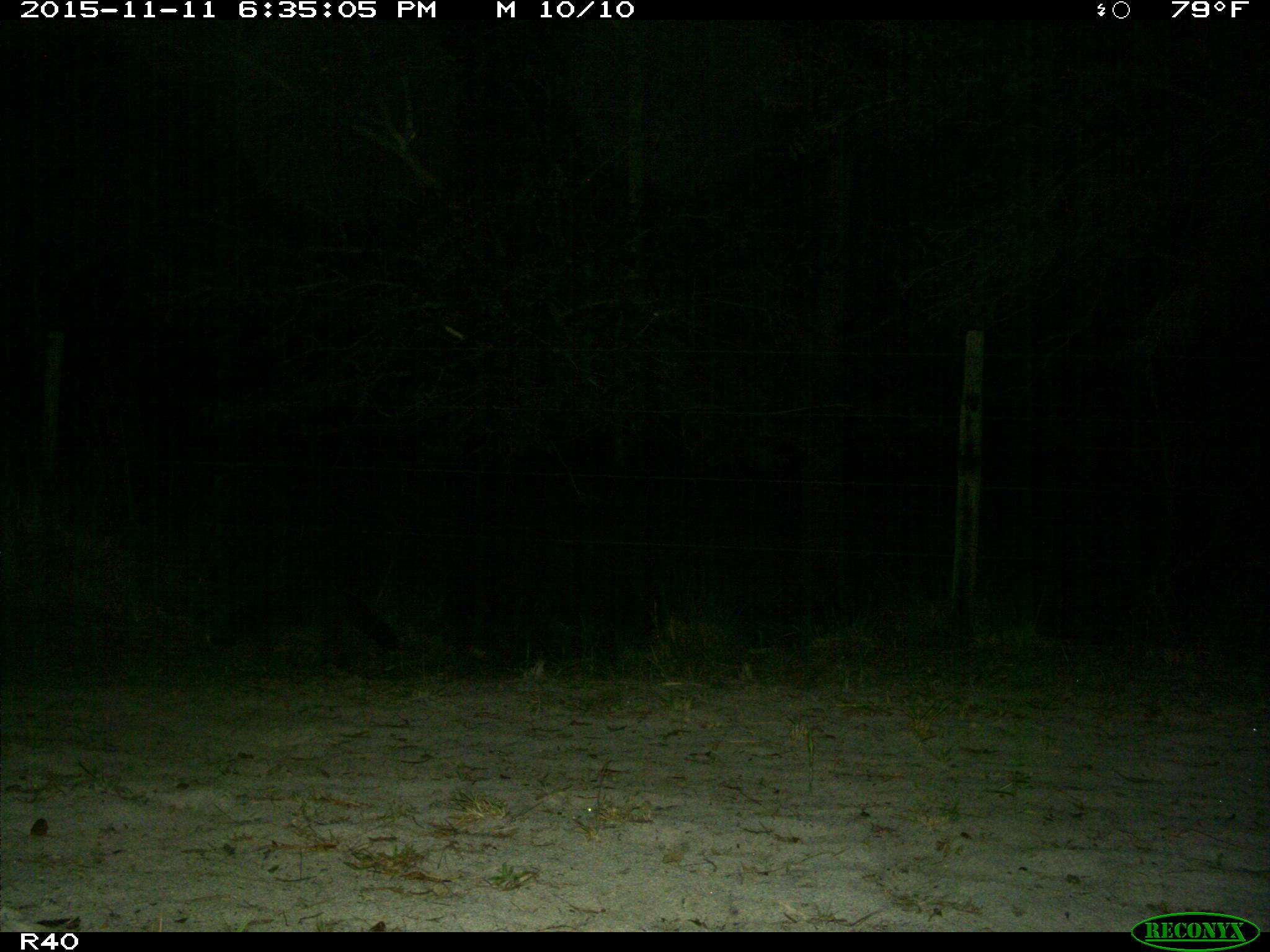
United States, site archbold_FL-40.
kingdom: Animalia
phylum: Chordata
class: Mammalia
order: Carnivora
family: Procyonidae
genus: Procyon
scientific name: Procyon lotor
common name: common raccoon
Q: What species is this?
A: Procyon lotor (common raccoon).